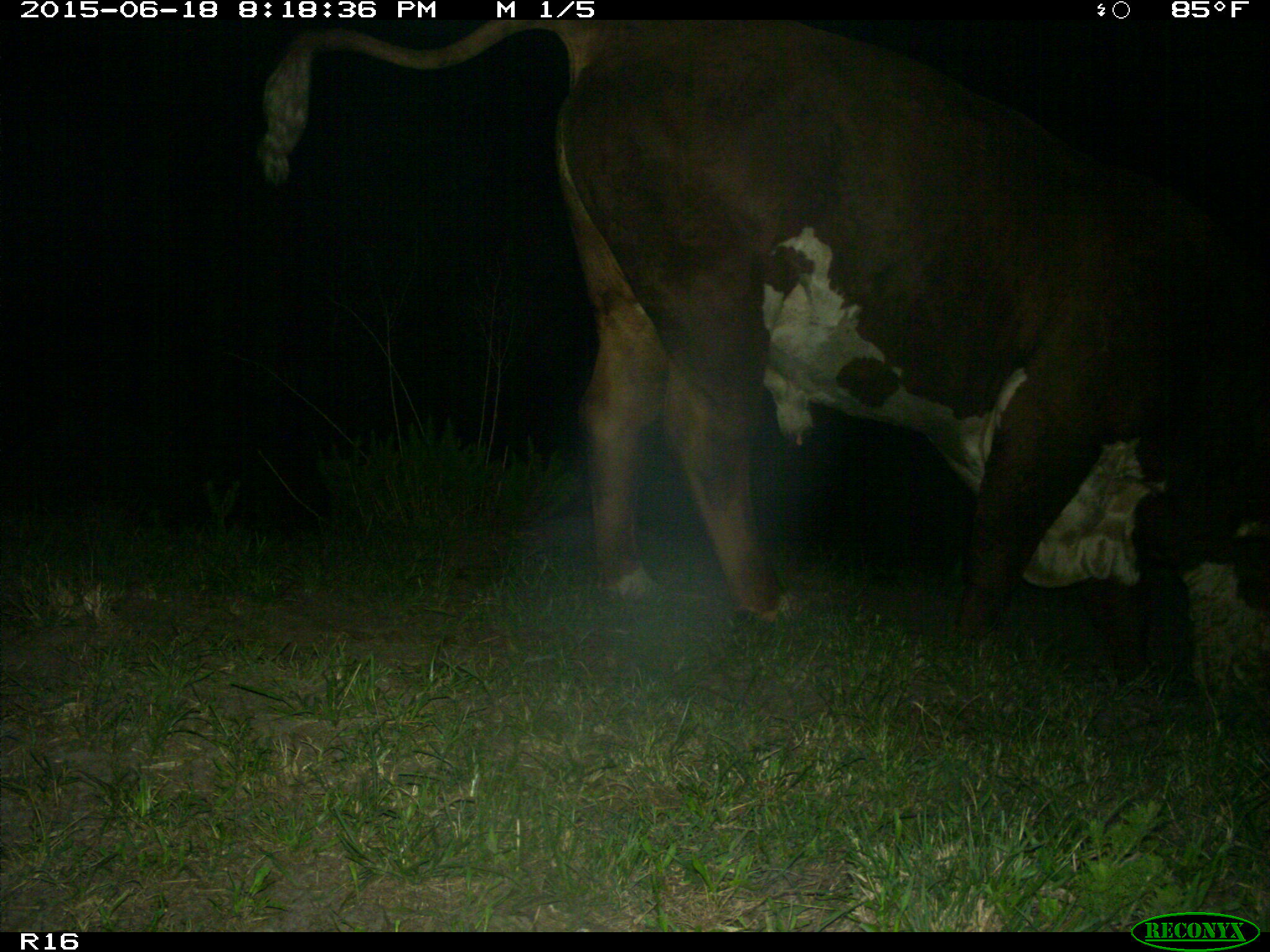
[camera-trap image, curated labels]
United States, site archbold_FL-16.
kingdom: Animalia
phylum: Chordata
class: Mammalia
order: Artiodactyla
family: Bovidae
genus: Bos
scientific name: Bos taurus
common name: domestic cow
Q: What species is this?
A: Bos taurus (domestic cow).